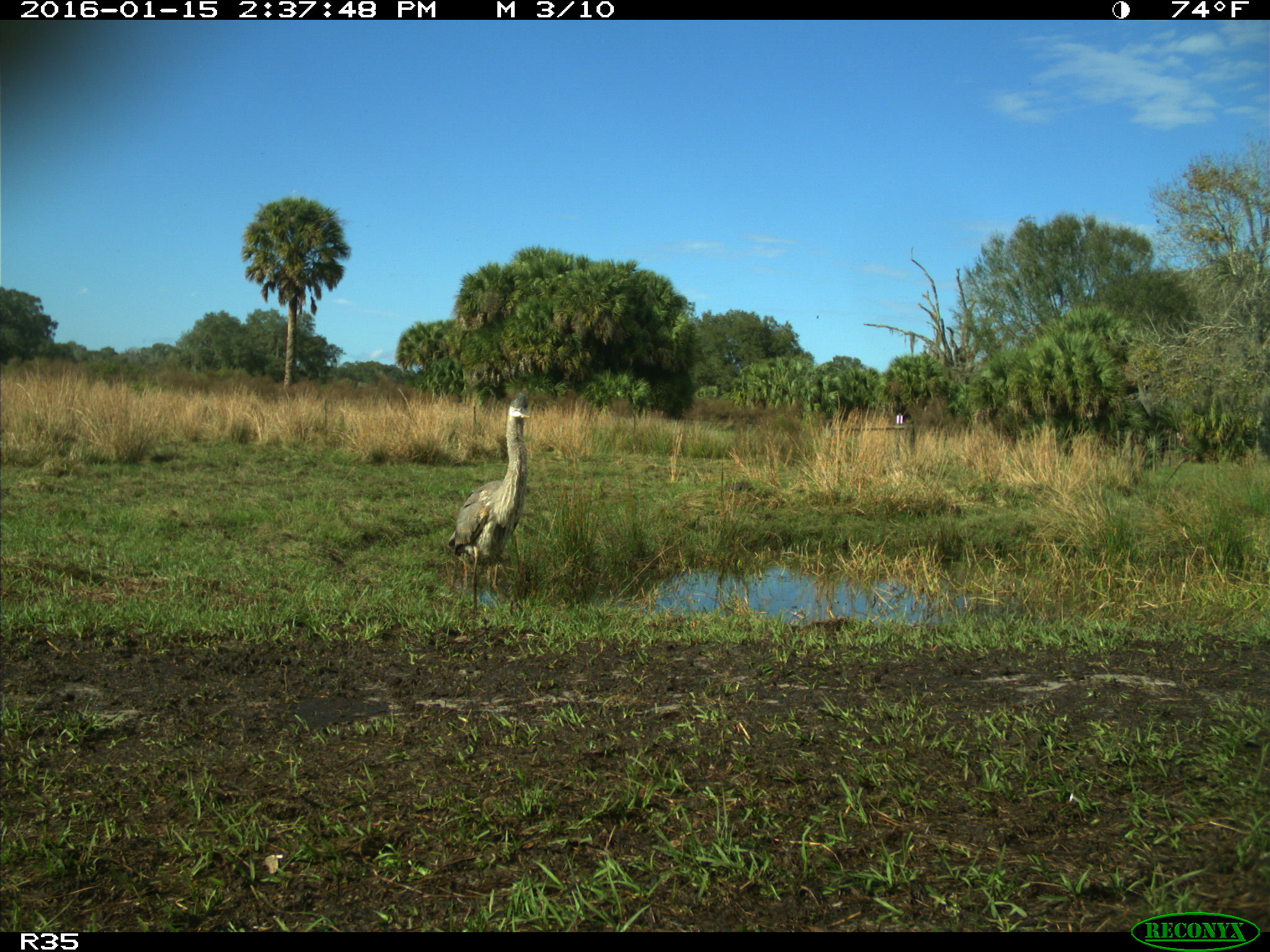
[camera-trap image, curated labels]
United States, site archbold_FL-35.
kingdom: Animalia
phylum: Chordata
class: Aves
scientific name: Aves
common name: birds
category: unidentified bird